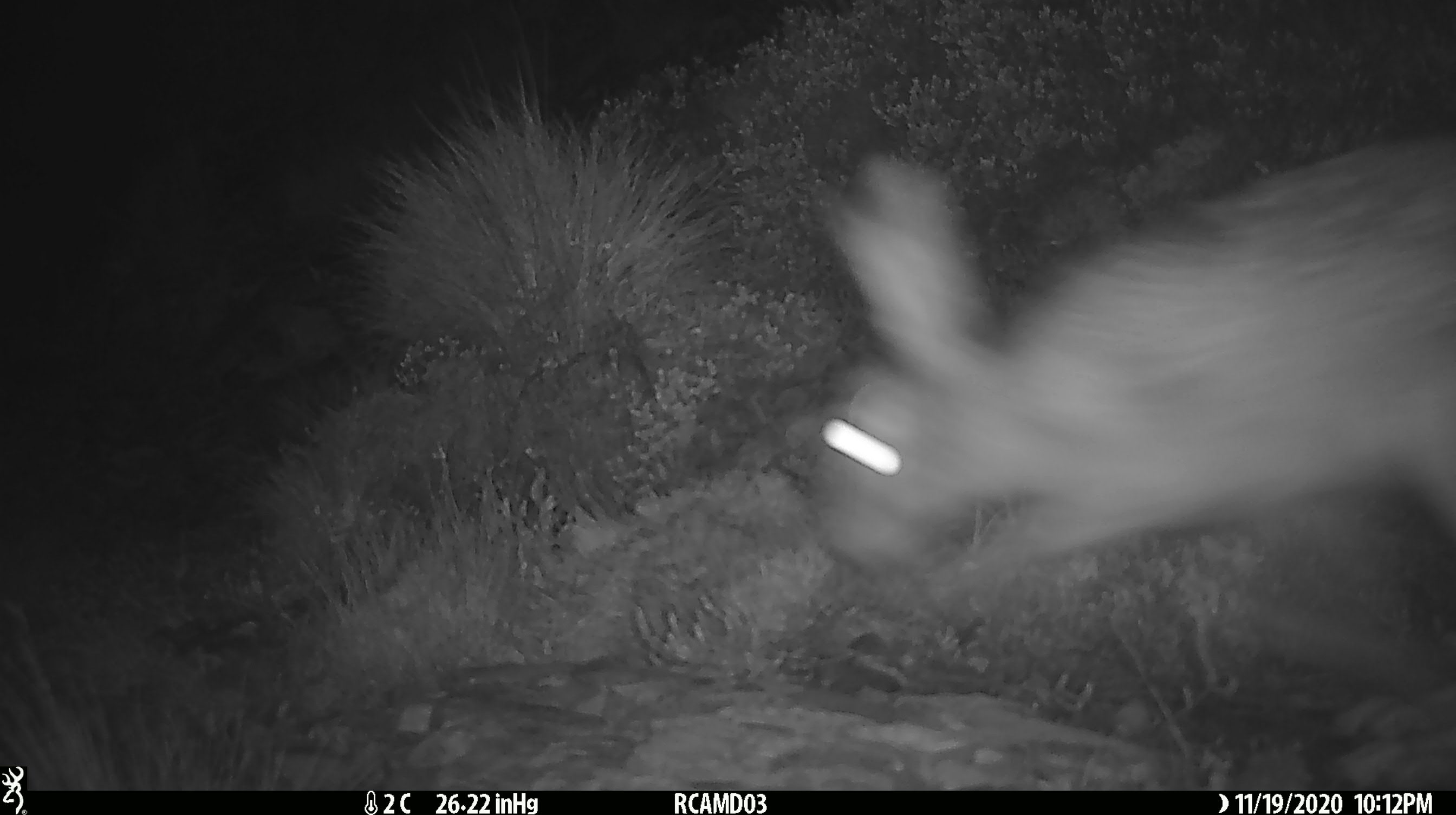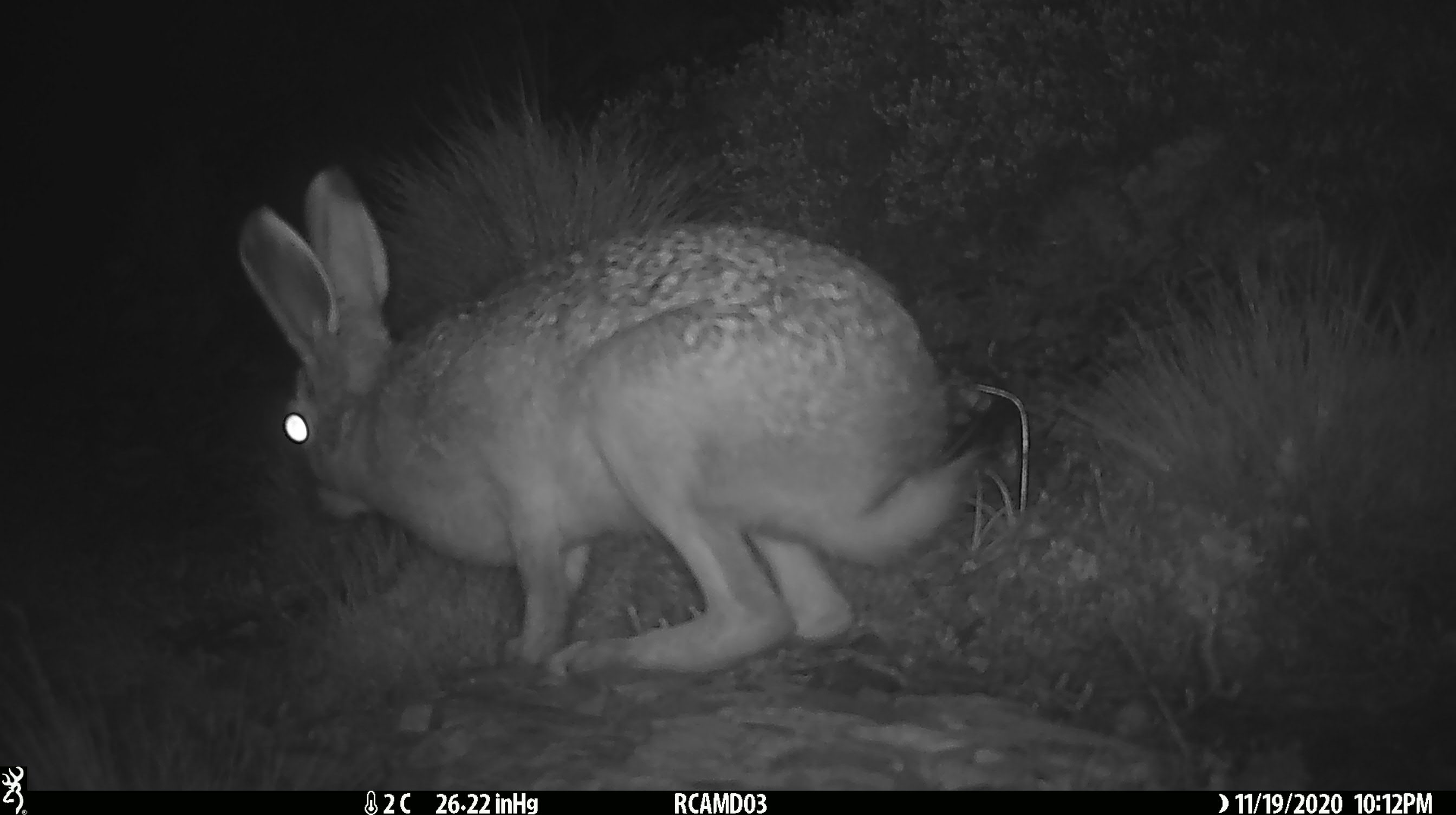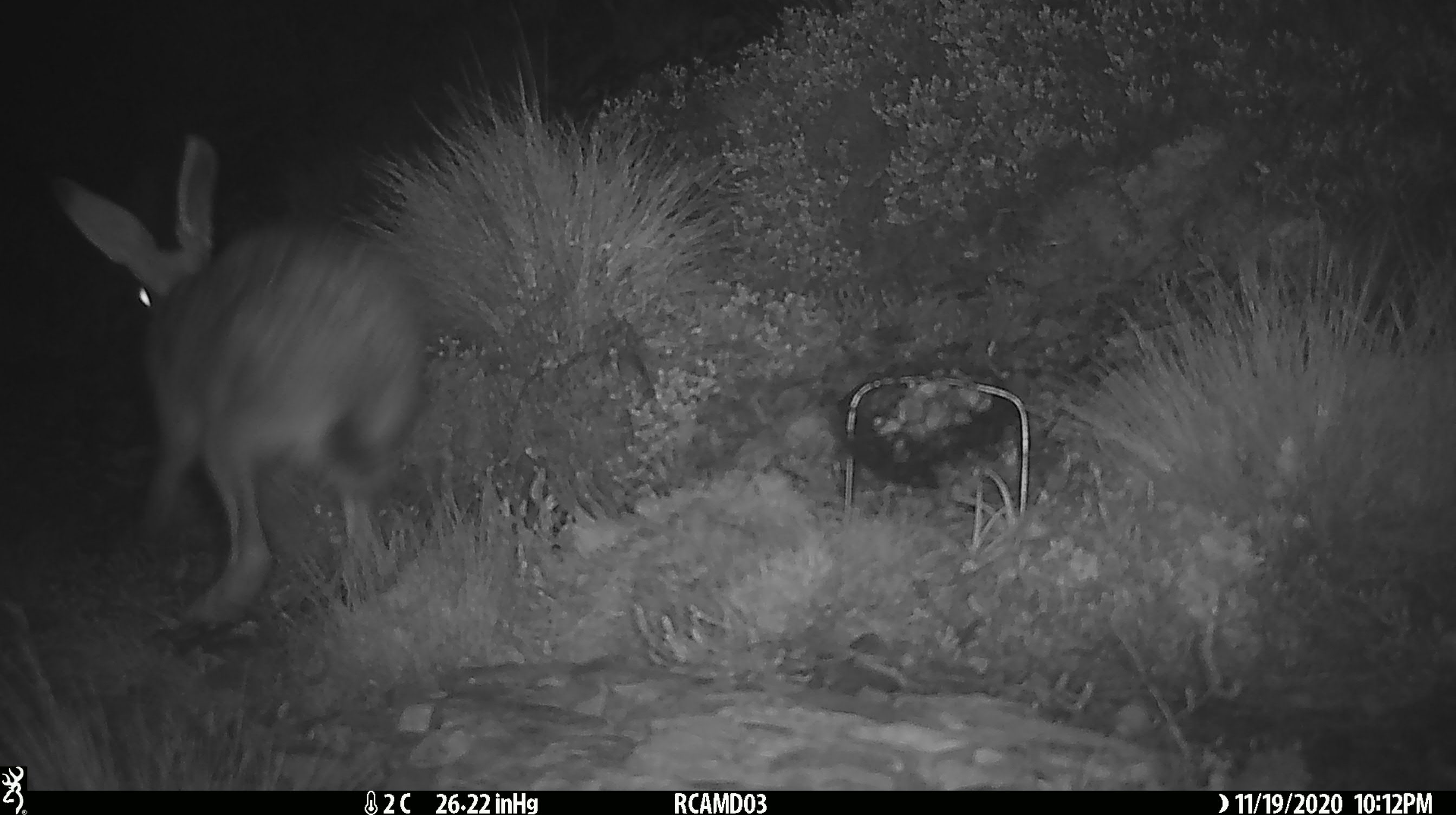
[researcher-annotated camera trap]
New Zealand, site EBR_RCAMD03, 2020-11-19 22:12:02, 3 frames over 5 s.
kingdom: Animalia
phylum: Chordata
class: Mammalia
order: Lagomorpha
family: Leporidae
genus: Lepus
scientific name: Lepus europaeus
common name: brown hare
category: hare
Hare (brown hare) (Lepus europaeus).